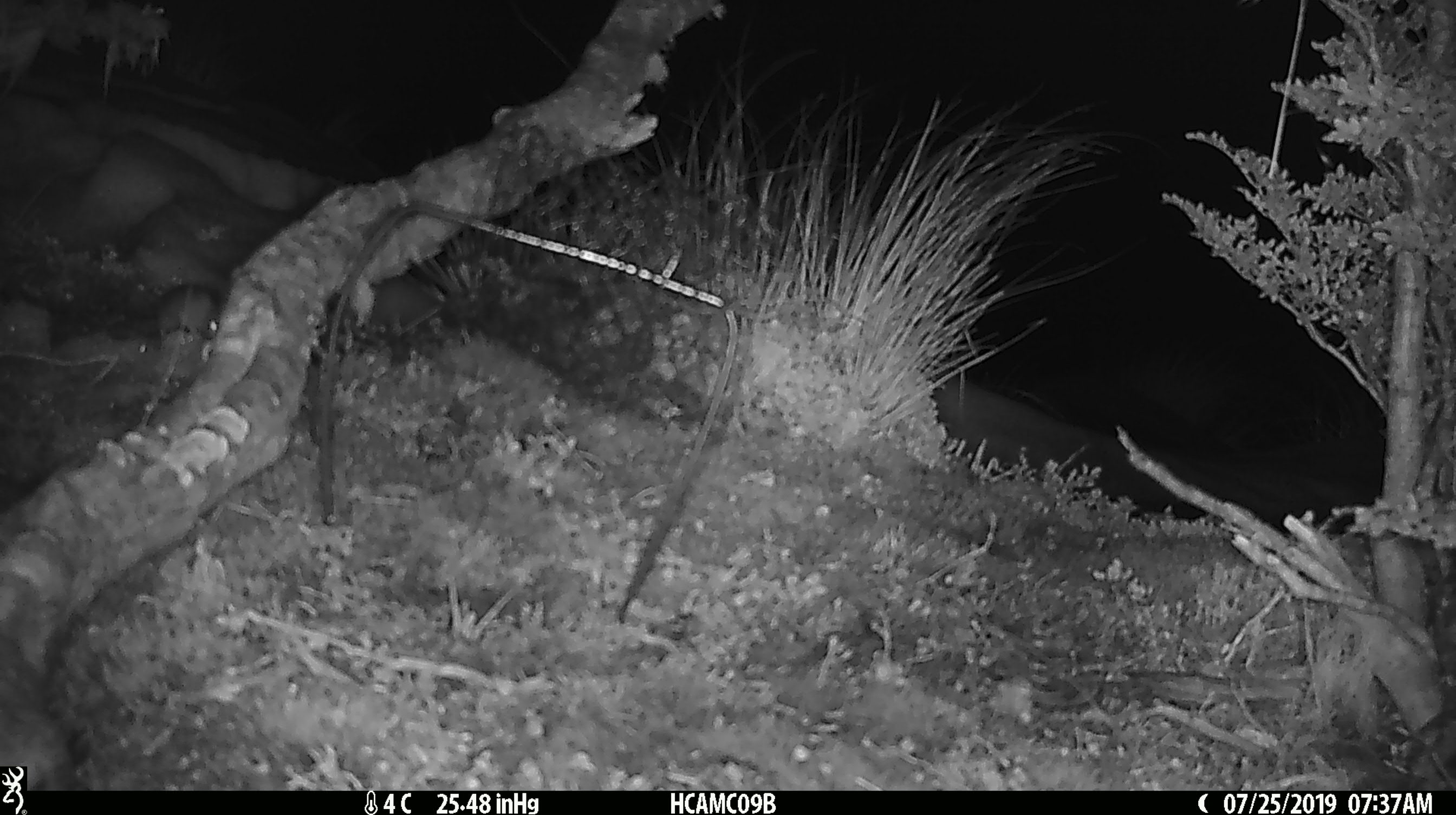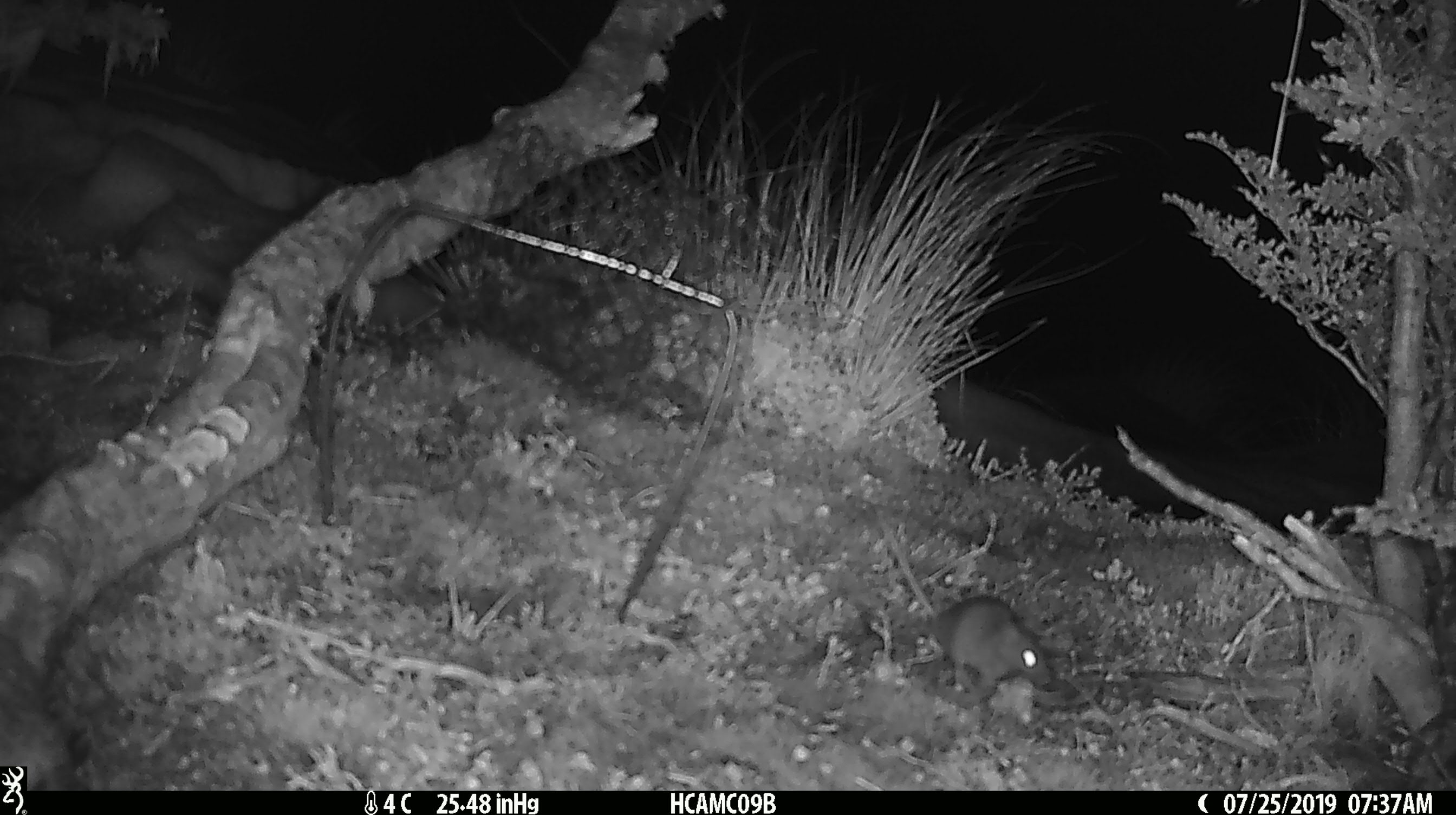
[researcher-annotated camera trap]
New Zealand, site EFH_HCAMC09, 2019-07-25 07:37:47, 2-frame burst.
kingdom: Animalia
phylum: Chordata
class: Mammalia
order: Rodentia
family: Muridae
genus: Mus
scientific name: Mus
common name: mouse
Mouse (Mus).